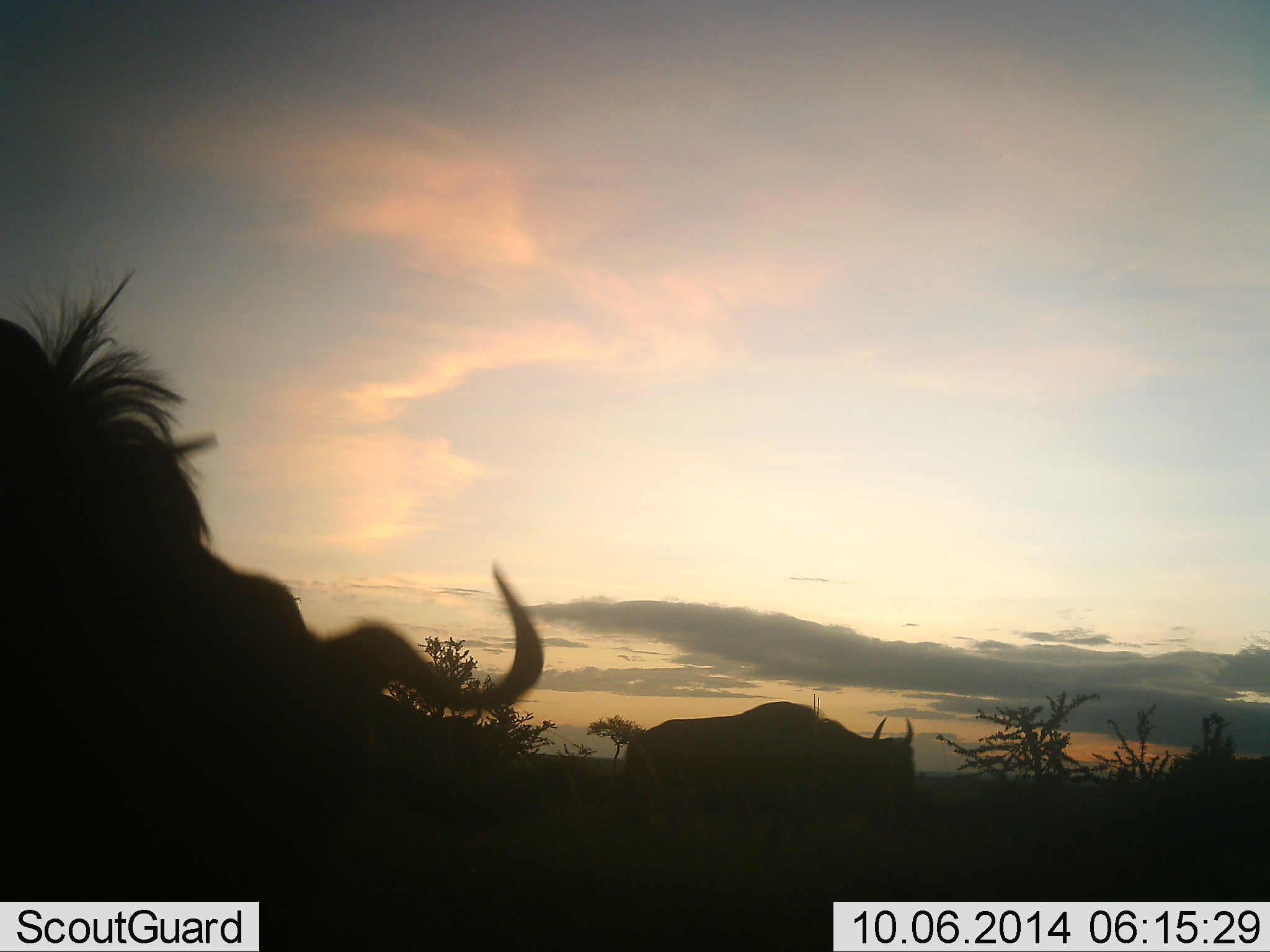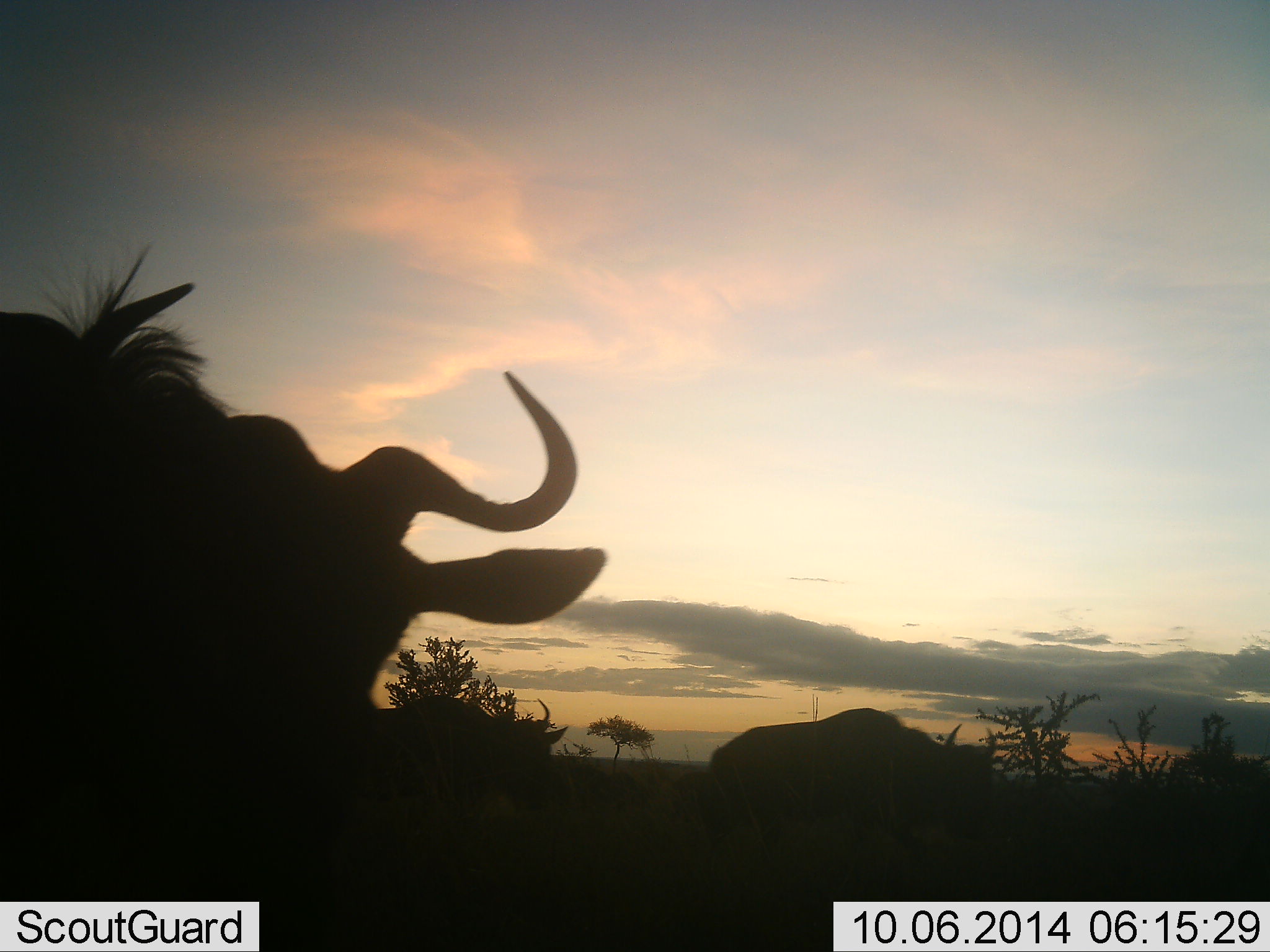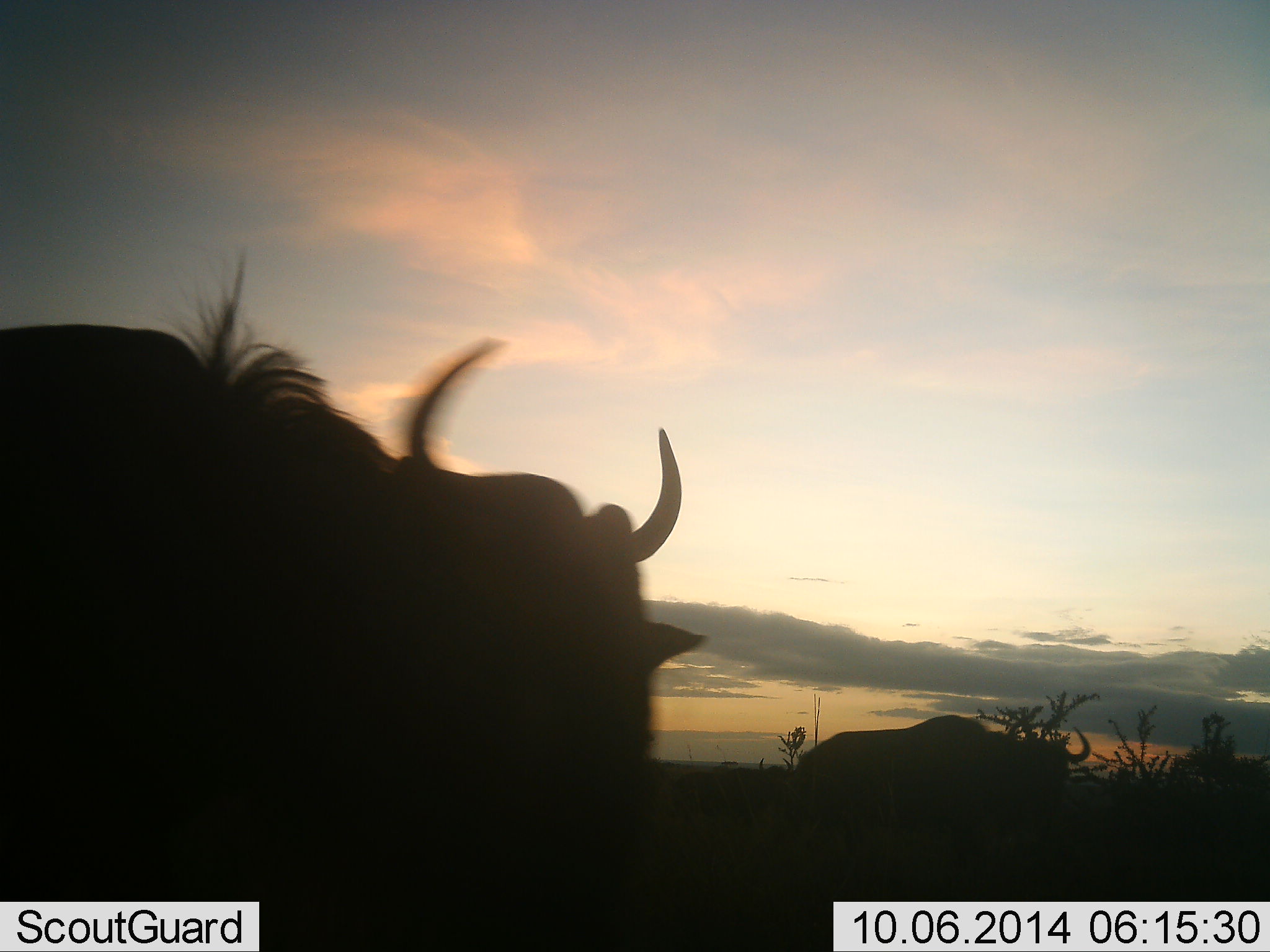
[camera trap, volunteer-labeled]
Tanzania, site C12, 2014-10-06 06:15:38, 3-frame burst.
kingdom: Animalia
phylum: Chordata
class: Mammalia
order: Artiodactyla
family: Bovidae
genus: Connochaetes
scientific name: Connochaetes taurinus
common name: blue wildebeest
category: wildebeest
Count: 3.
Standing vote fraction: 30%.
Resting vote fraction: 0%.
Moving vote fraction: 80%.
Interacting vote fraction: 0%.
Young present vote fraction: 0%.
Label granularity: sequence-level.